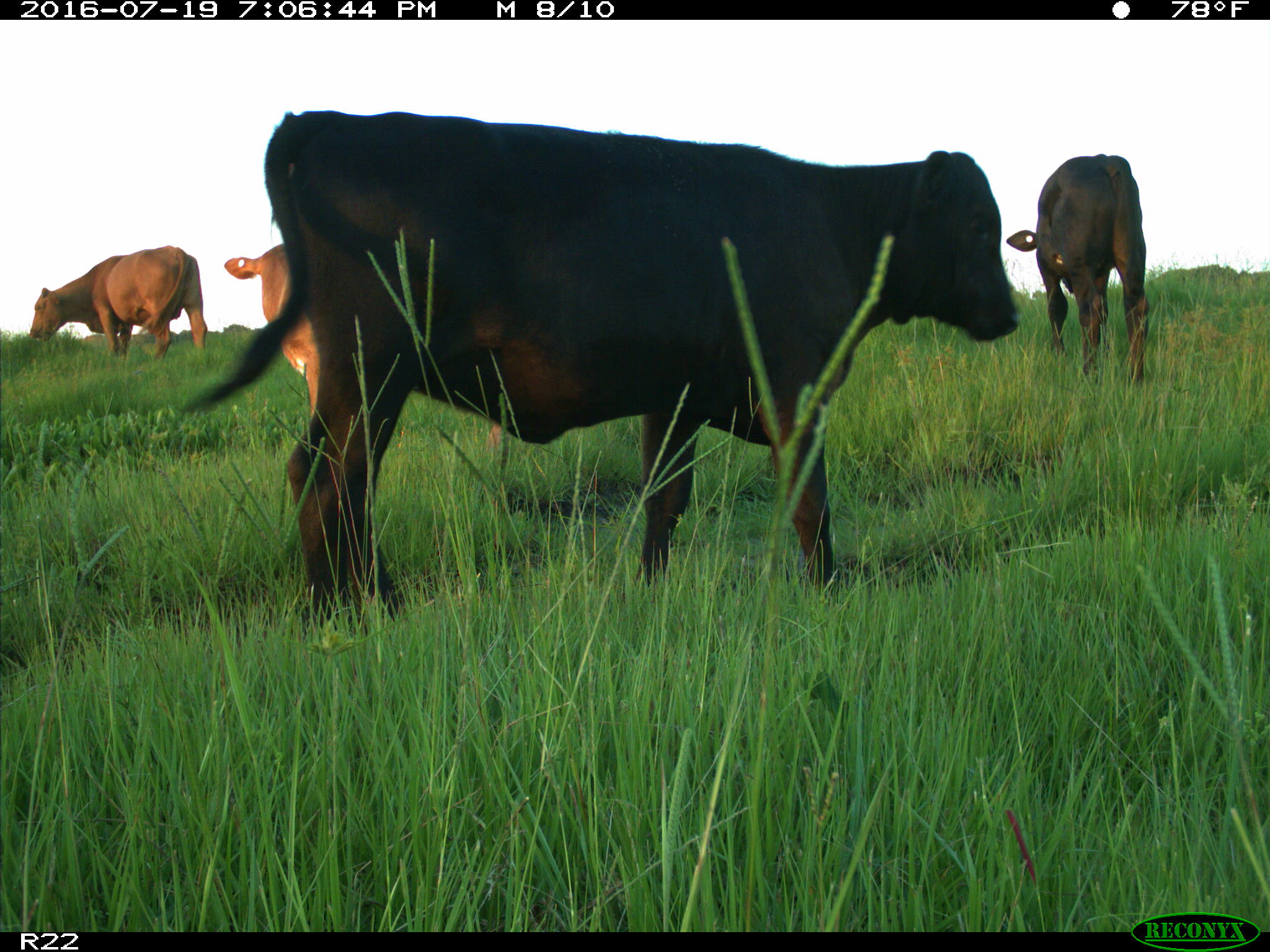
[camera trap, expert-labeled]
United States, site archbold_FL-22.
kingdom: Animalia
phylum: Chordata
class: Mammalia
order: Artiodactyla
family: Bovidae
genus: Bos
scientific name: Bos taurus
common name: domestic cow